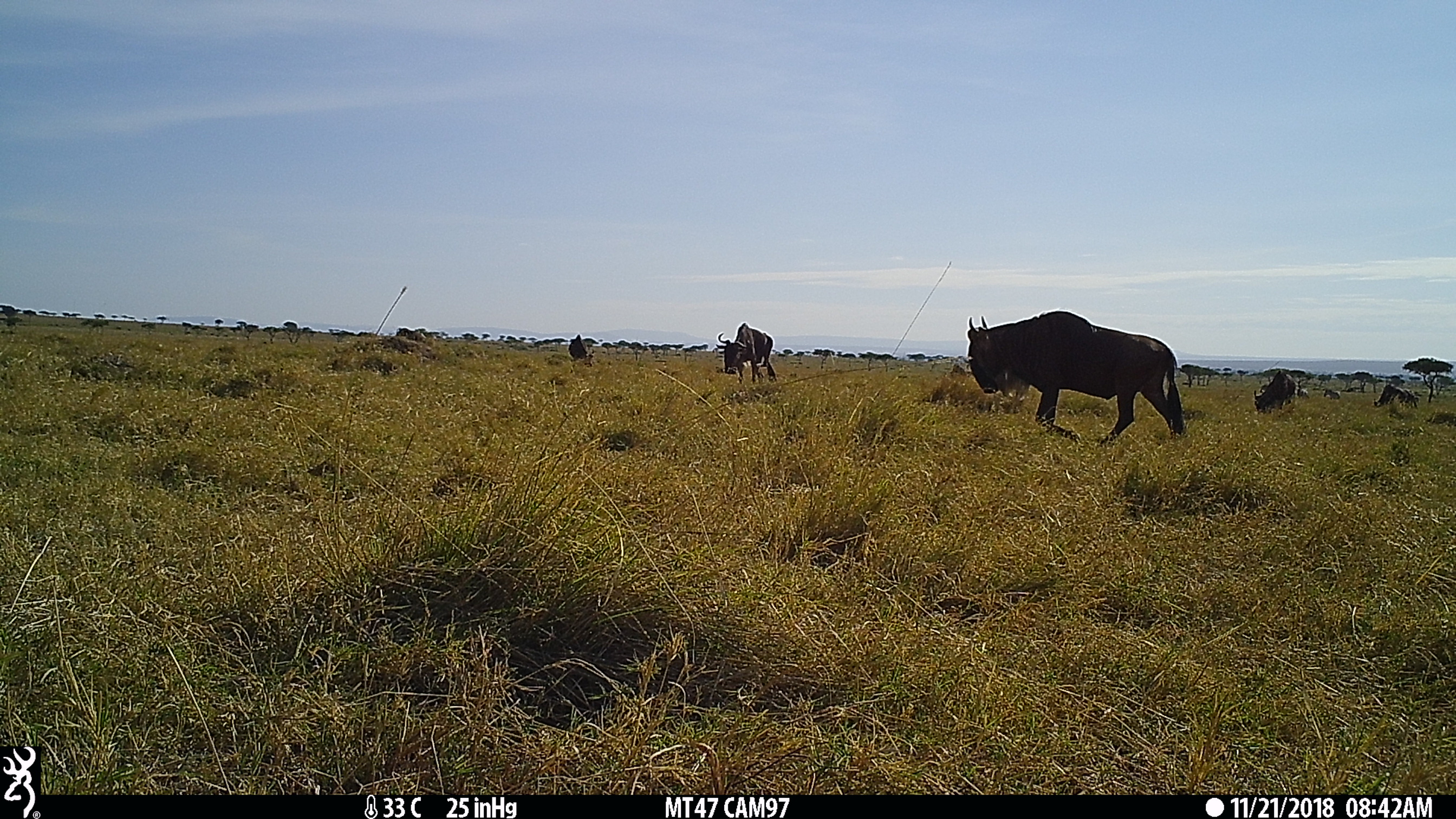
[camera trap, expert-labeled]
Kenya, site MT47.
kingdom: Animalia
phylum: Chordata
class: Mammalia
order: Artiodactyla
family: Bovidae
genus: Connochaetes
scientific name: Connochaetes taurinus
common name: blue wildebeest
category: wildebeest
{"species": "wildebeest (blue wildebeest) (Connochaetes taurinus)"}